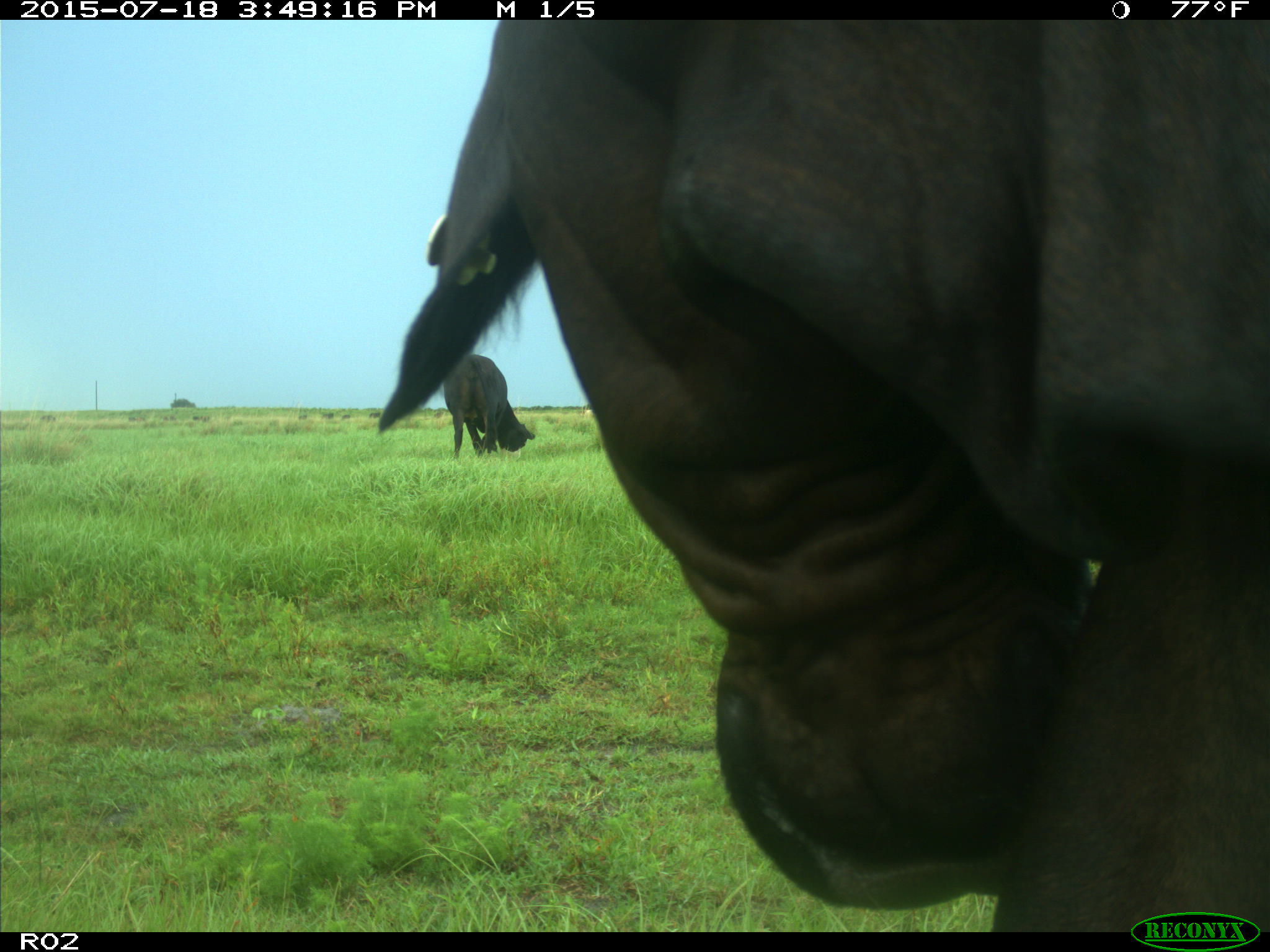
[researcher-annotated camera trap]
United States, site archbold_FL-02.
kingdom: Animalia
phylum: Chordata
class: Mammalia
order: Artiodactyla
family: Bovidae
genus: Bos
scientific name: Bos taurus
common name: domestic cow